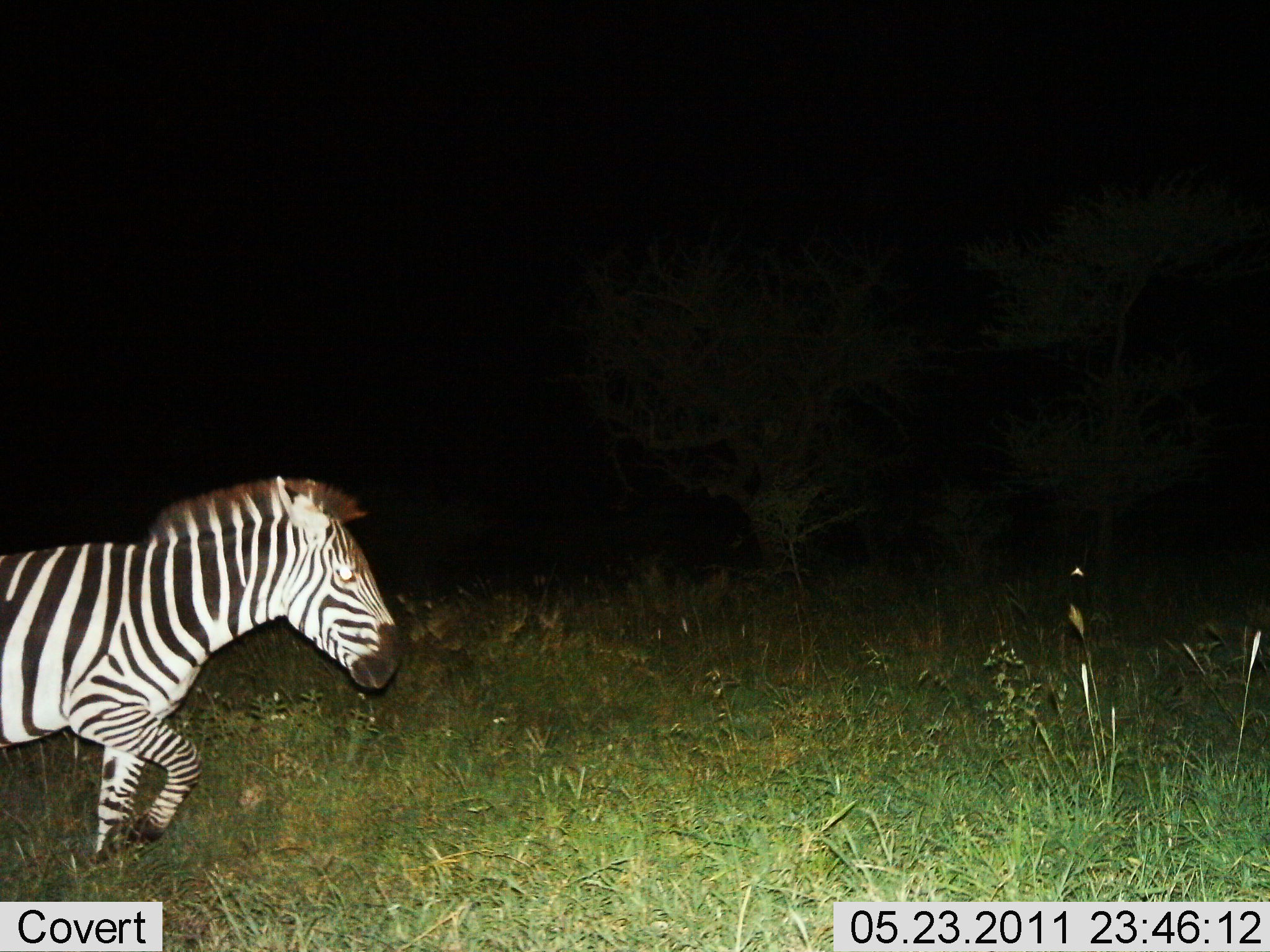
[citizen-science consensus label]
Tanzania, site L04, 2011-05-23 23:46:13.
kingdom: Animalia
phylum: Chordata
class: Mammalia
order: Perissodactyla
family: Equidae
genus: Equus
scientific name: Equus quagga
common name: plains zebra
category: zebra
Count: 1.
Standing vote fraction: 0%.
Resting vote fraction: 0%.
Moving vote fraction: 100%.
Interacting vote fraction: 0%.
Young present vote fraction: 0%.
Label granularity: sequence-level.